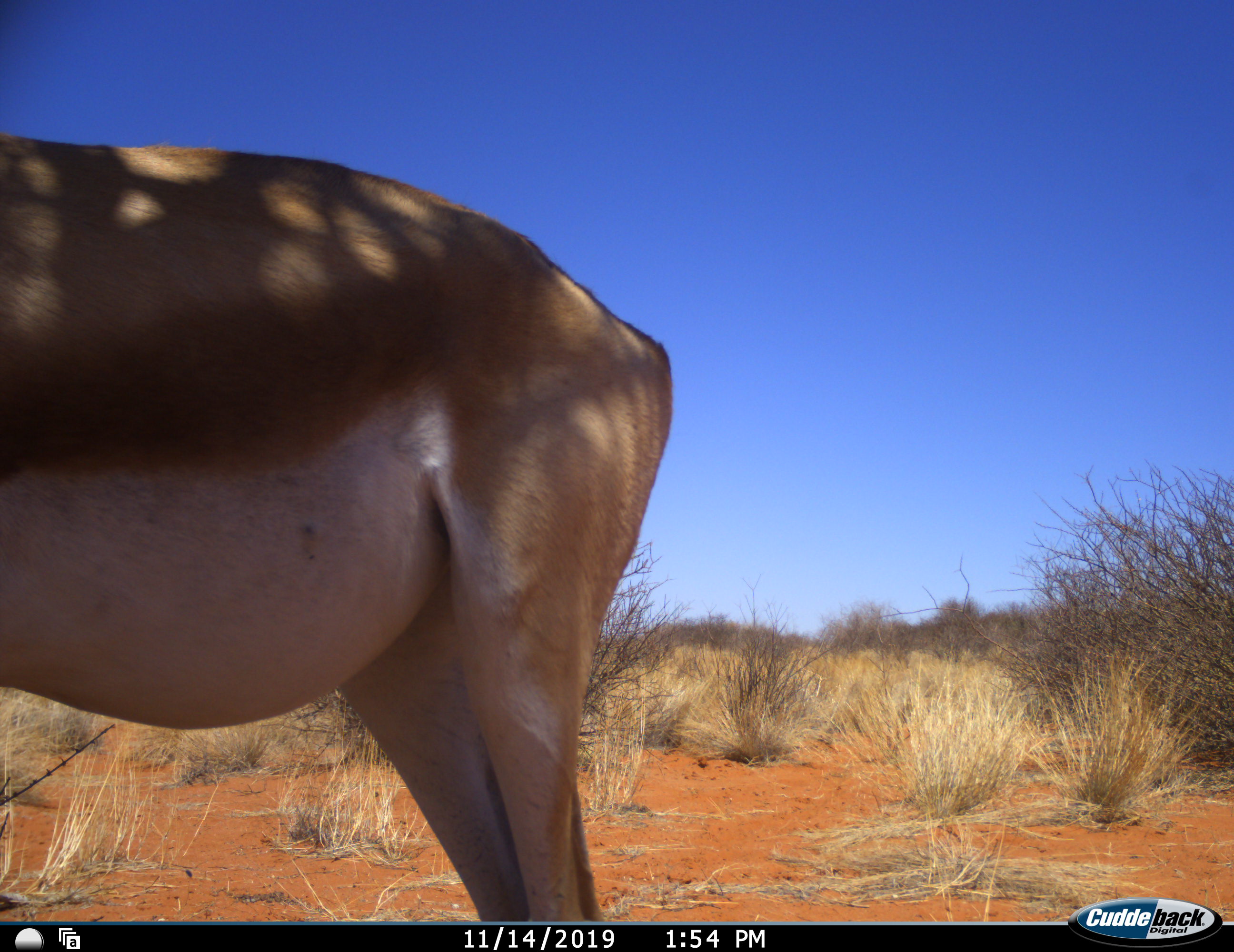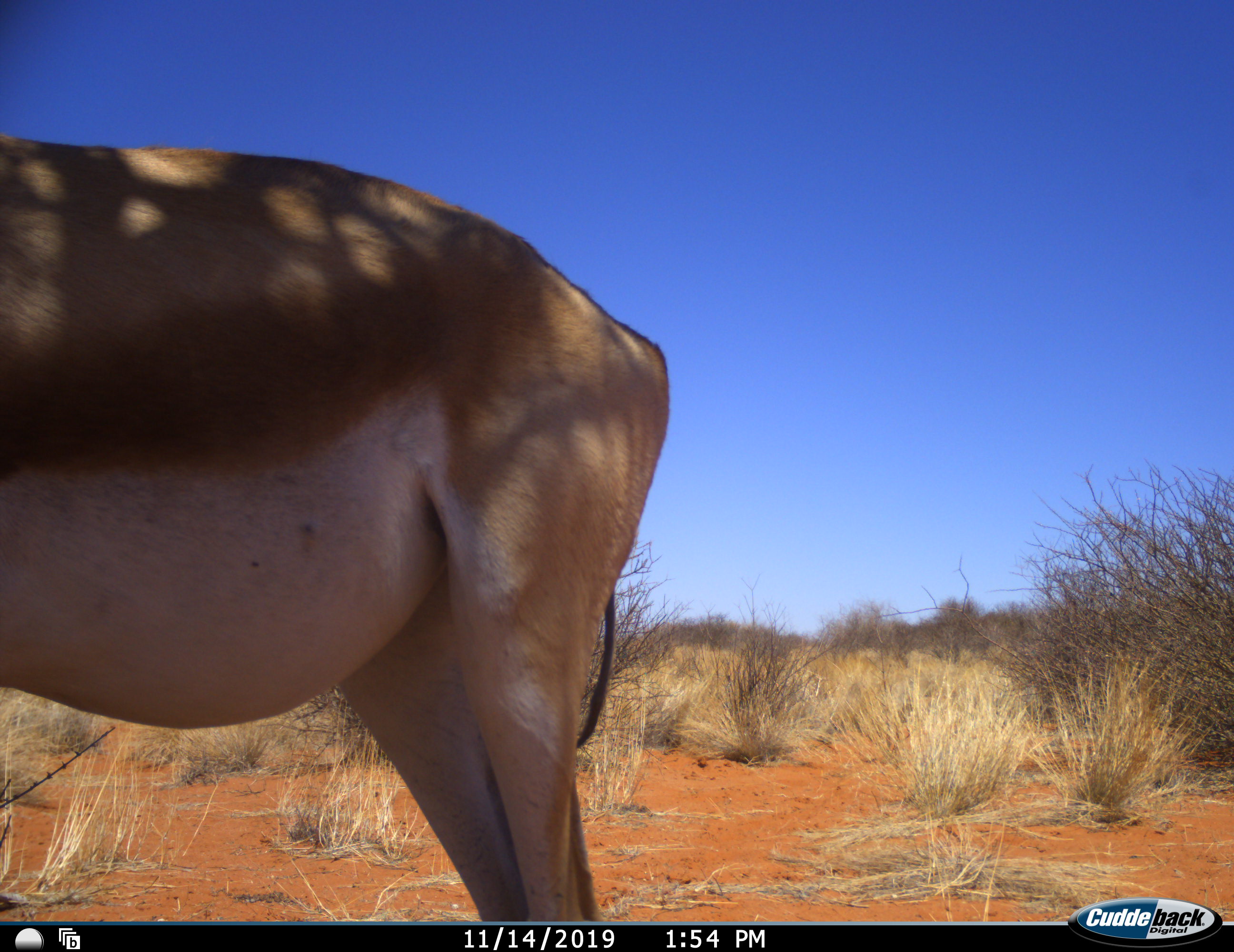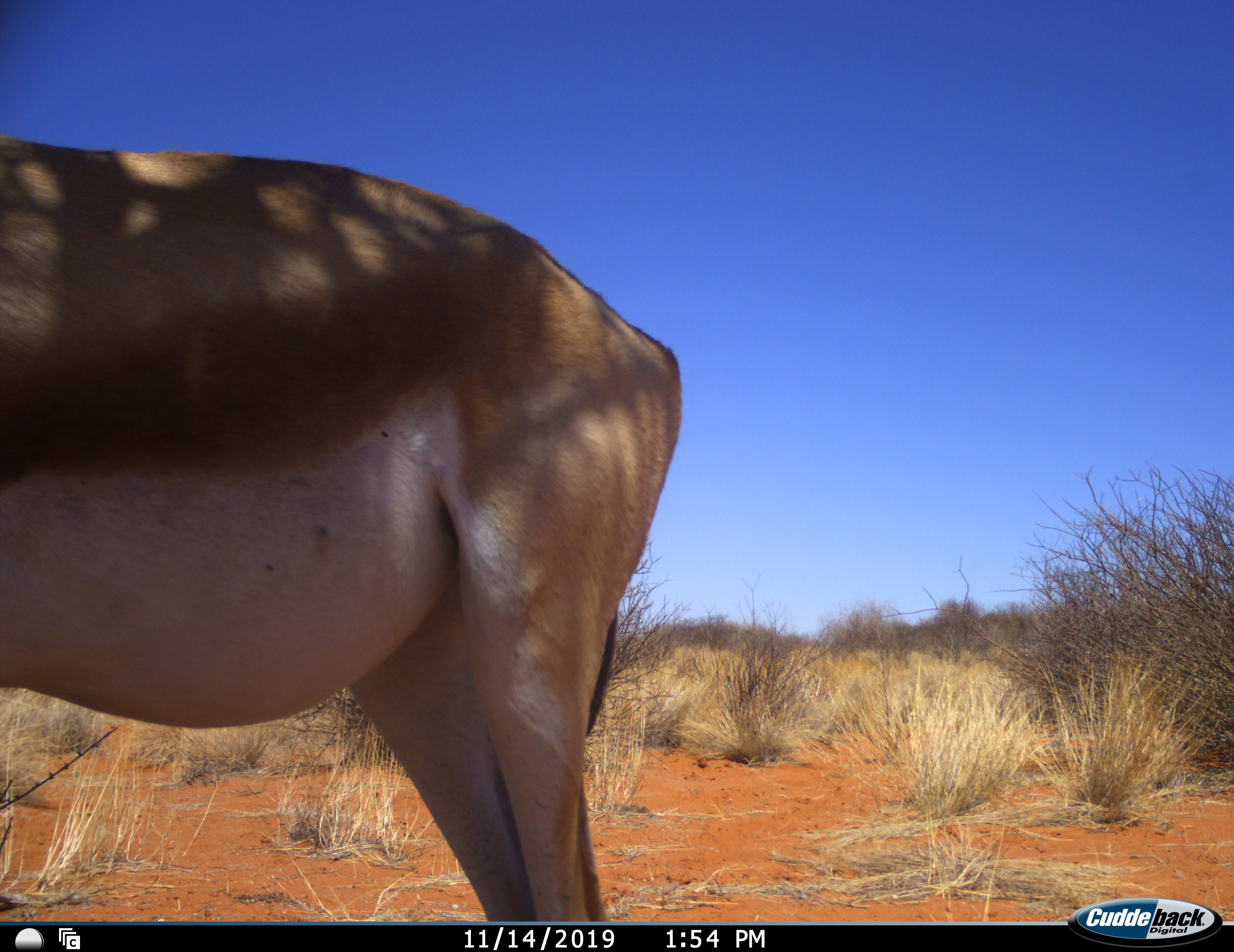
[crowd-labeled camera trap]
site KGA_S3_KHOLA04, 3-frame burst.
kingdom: Animalia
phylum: Chordata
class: Mammalia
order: Artiodactyla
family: Bovidae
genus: Antidorcas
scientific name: Antidorcas marsupialis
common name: springbok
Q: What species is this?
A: Springbok (Antidorcas marsupialis).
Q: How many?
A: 1.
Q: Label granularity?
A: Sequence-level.